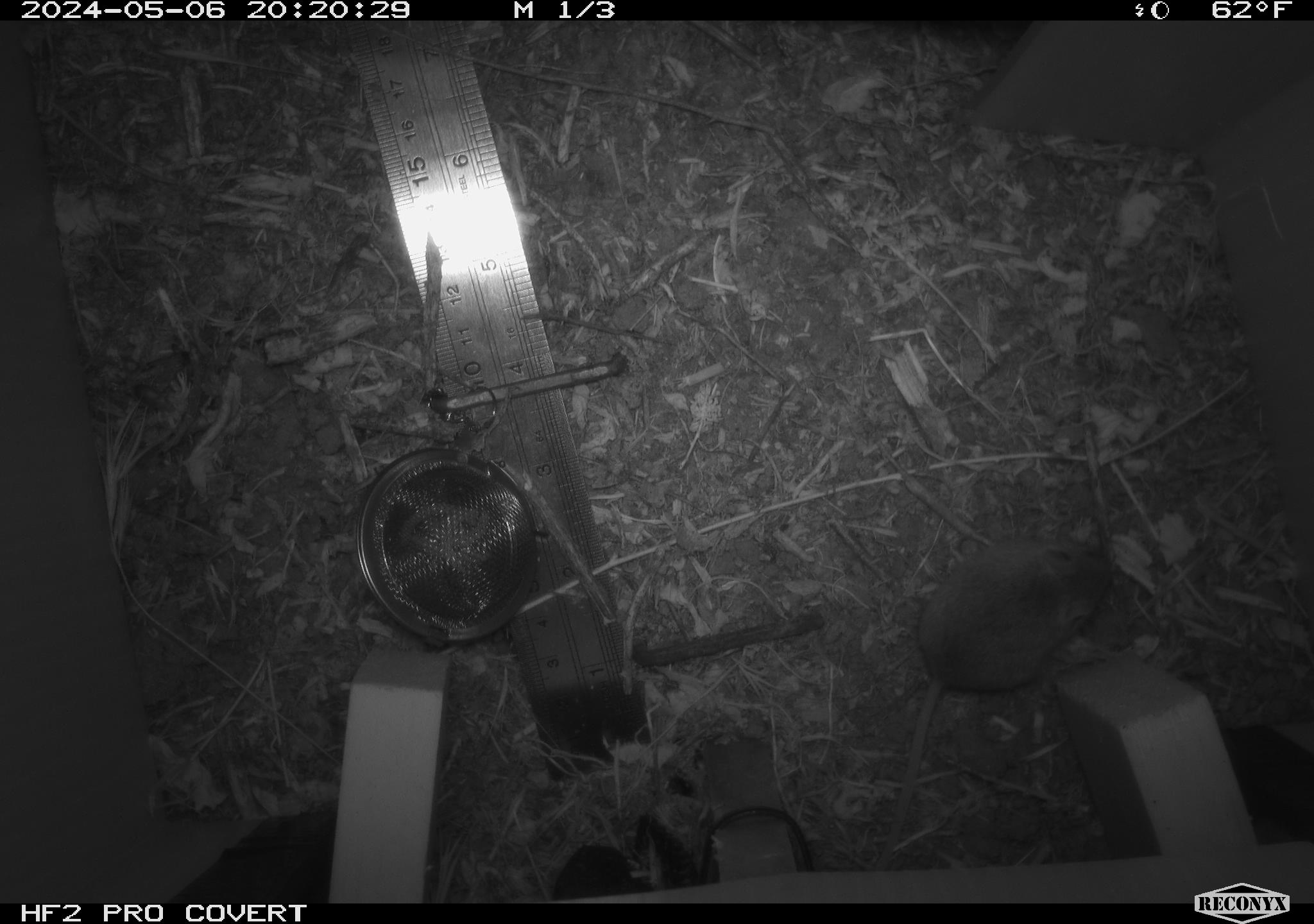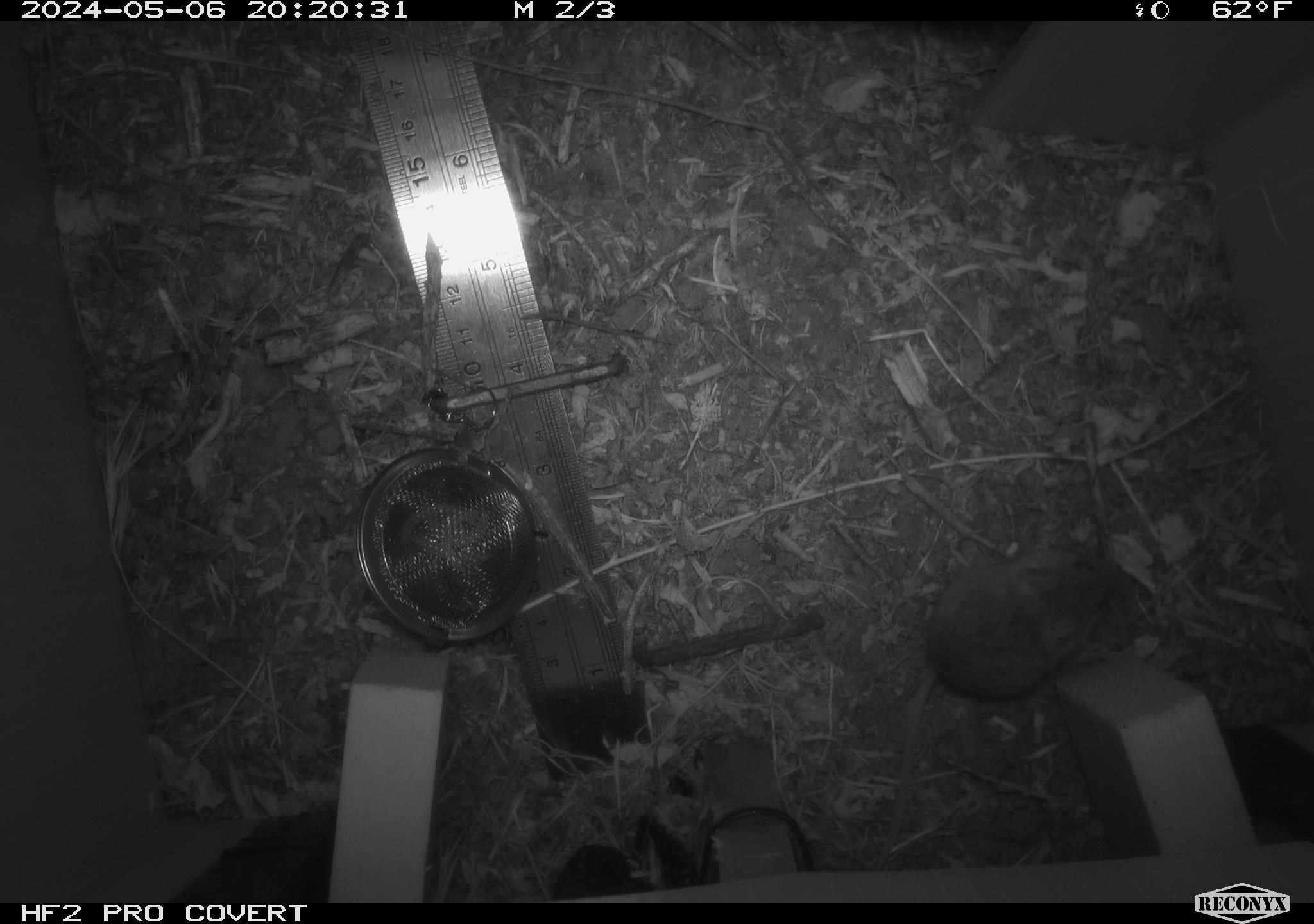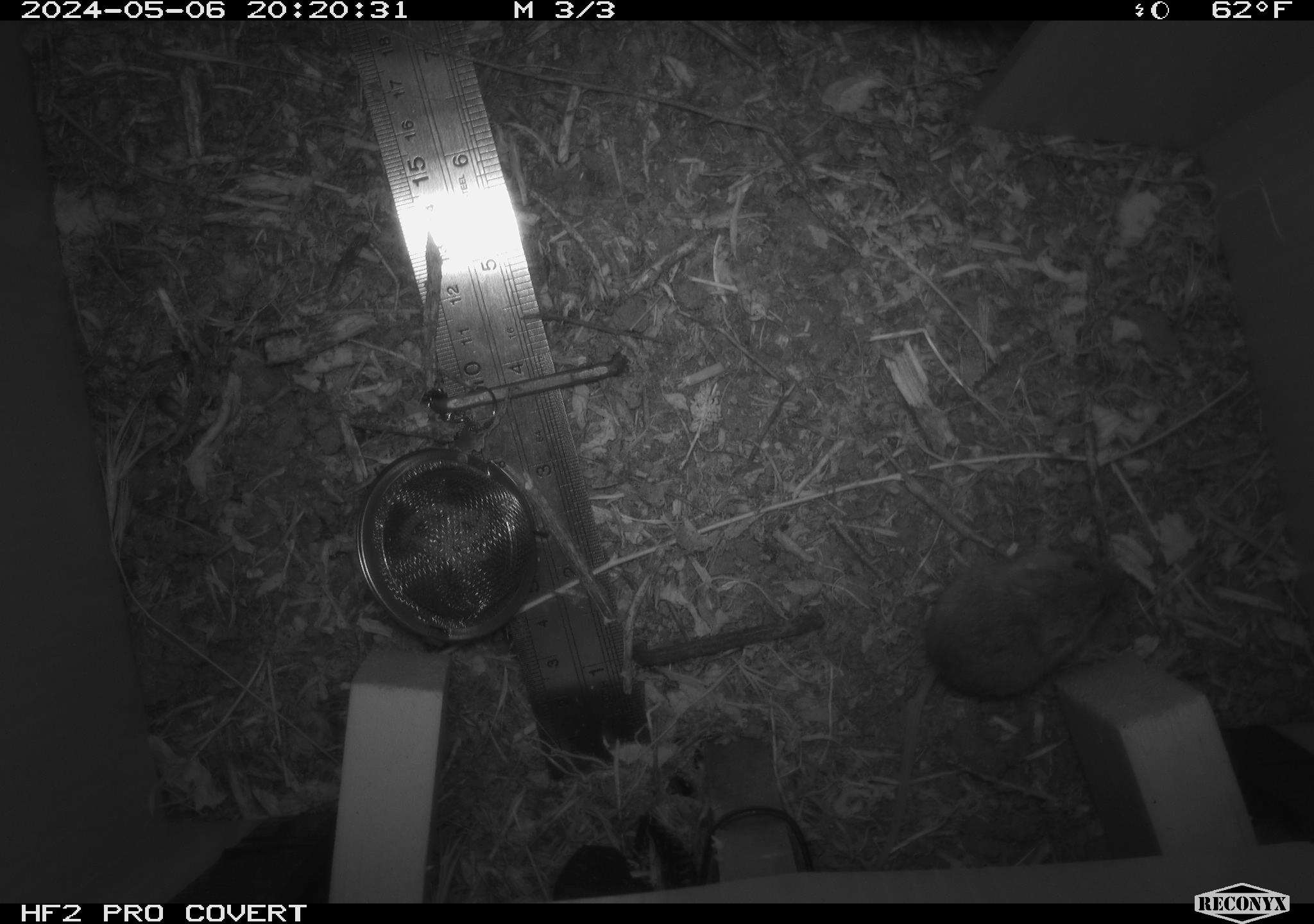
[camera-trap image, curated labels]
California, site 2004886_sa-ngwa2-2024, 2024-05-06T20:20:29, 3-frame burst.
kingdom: Animalia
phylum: Chordata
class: Mammalia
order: Rodentia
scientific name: Rodentia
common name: mouse species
Mouse species (Rodentia).